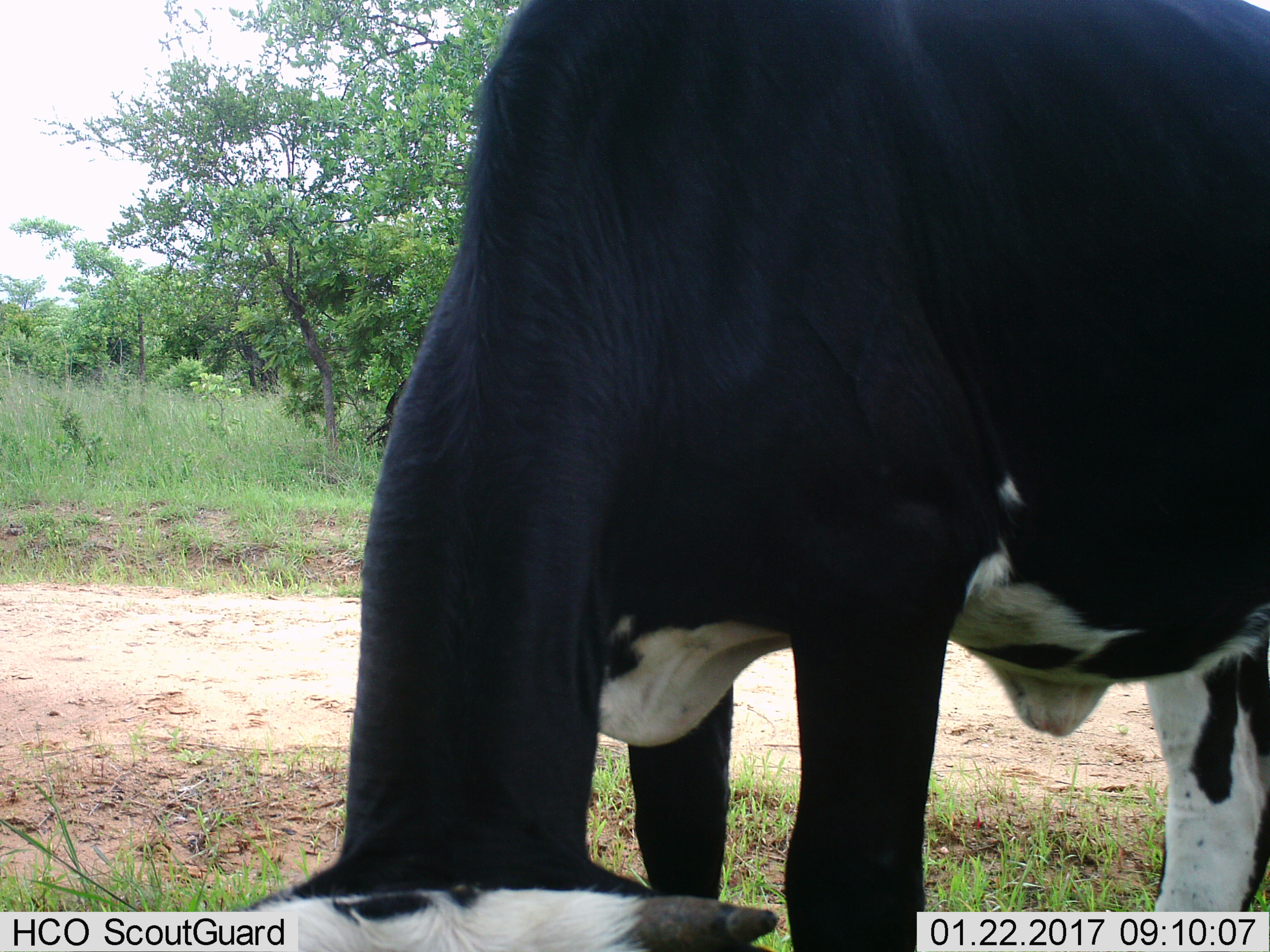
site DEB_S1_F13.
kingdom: Animalia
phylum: Chordata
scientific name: Vertebrata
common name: domestic animal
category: domesticanimal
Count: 1.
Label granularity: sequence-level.